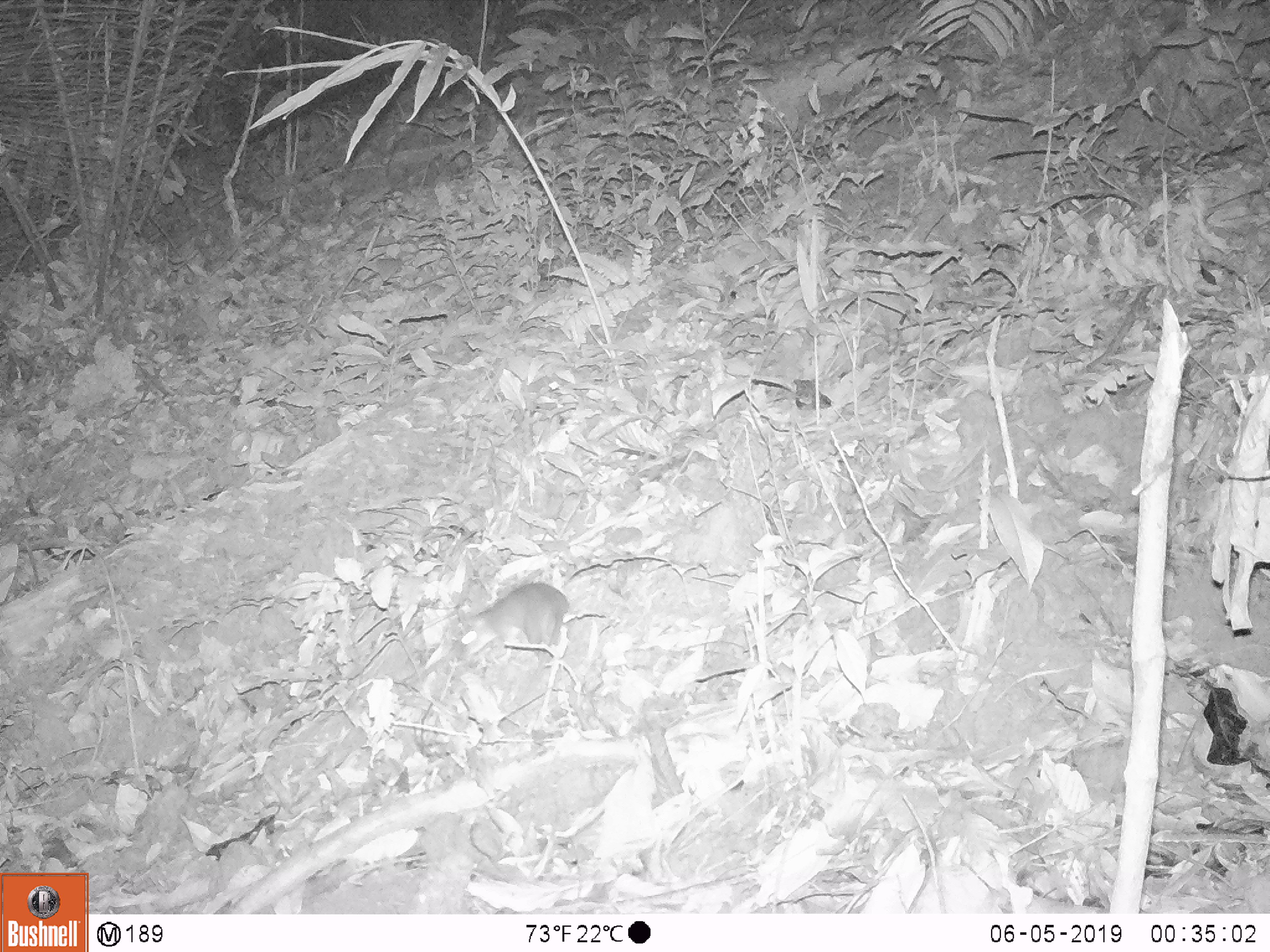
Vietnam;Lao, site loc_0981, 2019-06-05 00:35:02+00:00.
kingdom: Animalia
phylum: Chordata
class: Mammalia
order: Rodentia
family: Muridae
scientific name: Muridae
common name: old-world mice and rats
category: unidentified murid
Unidentified murid (old-world mice and rats) (Muridae). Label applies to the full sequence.